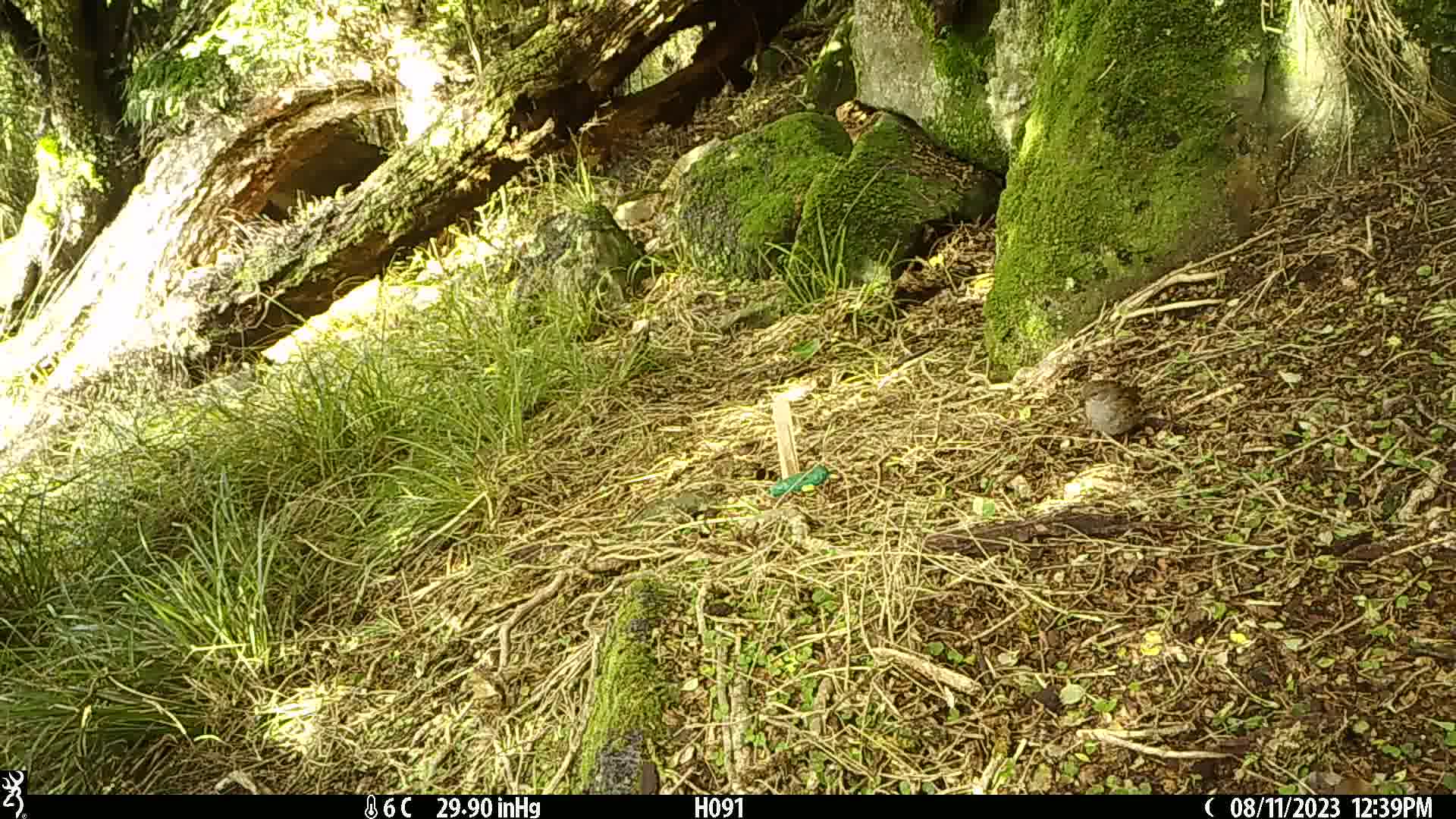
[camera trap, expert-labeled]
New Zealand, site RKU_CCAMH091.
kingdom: Animalia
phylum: Chordata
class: Aves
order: Passeriformes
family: Prunellidae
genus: Prunella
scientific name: Prunella modularis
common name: dunnock